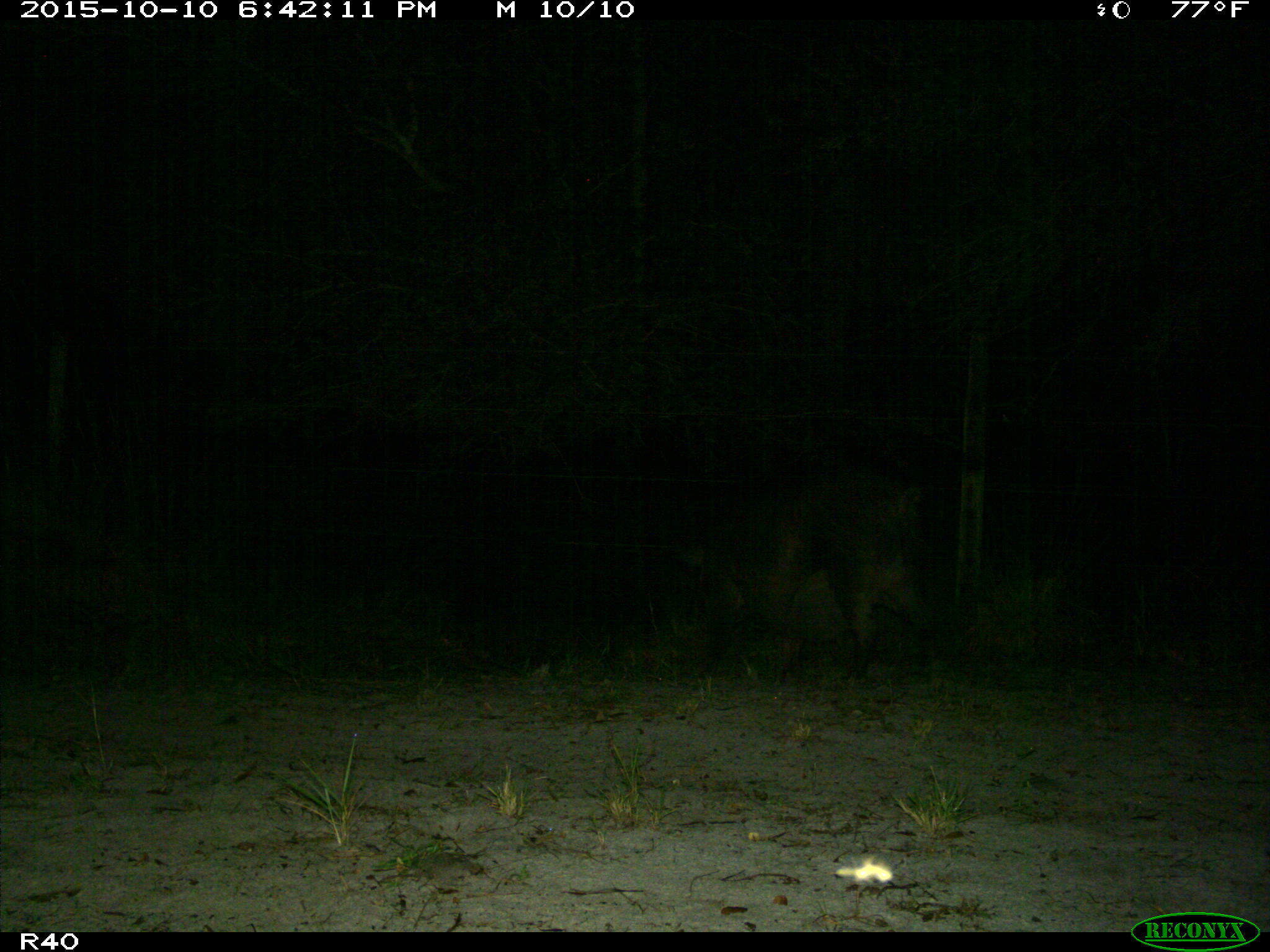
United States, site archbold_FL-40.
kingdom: Animalia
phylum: Chordata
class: Mammalia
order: Artiodactyla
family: Suidae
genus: Sus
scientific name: Sus scrofa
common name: wild boar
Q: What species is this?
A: Sus scrofa (wild boar).